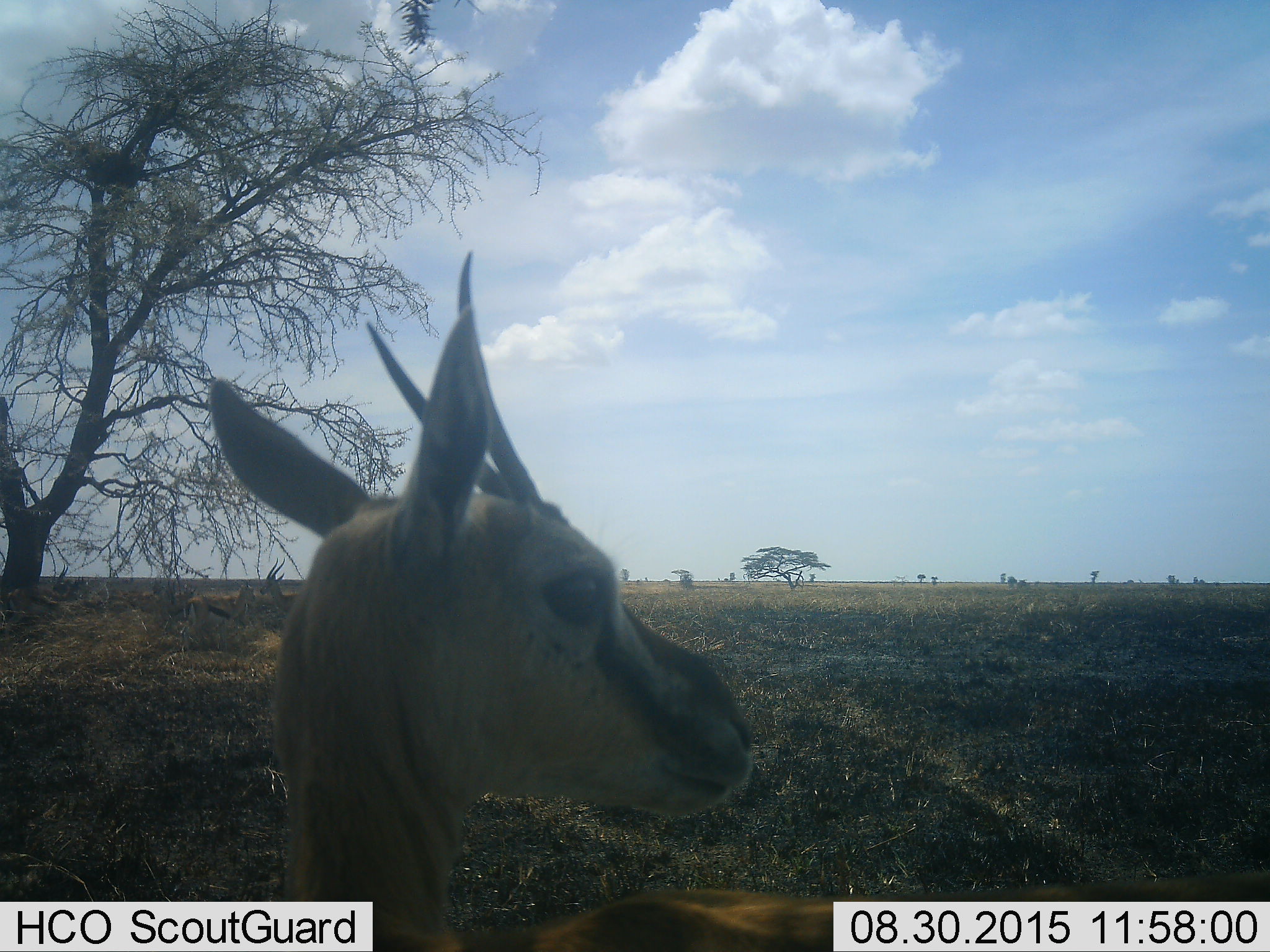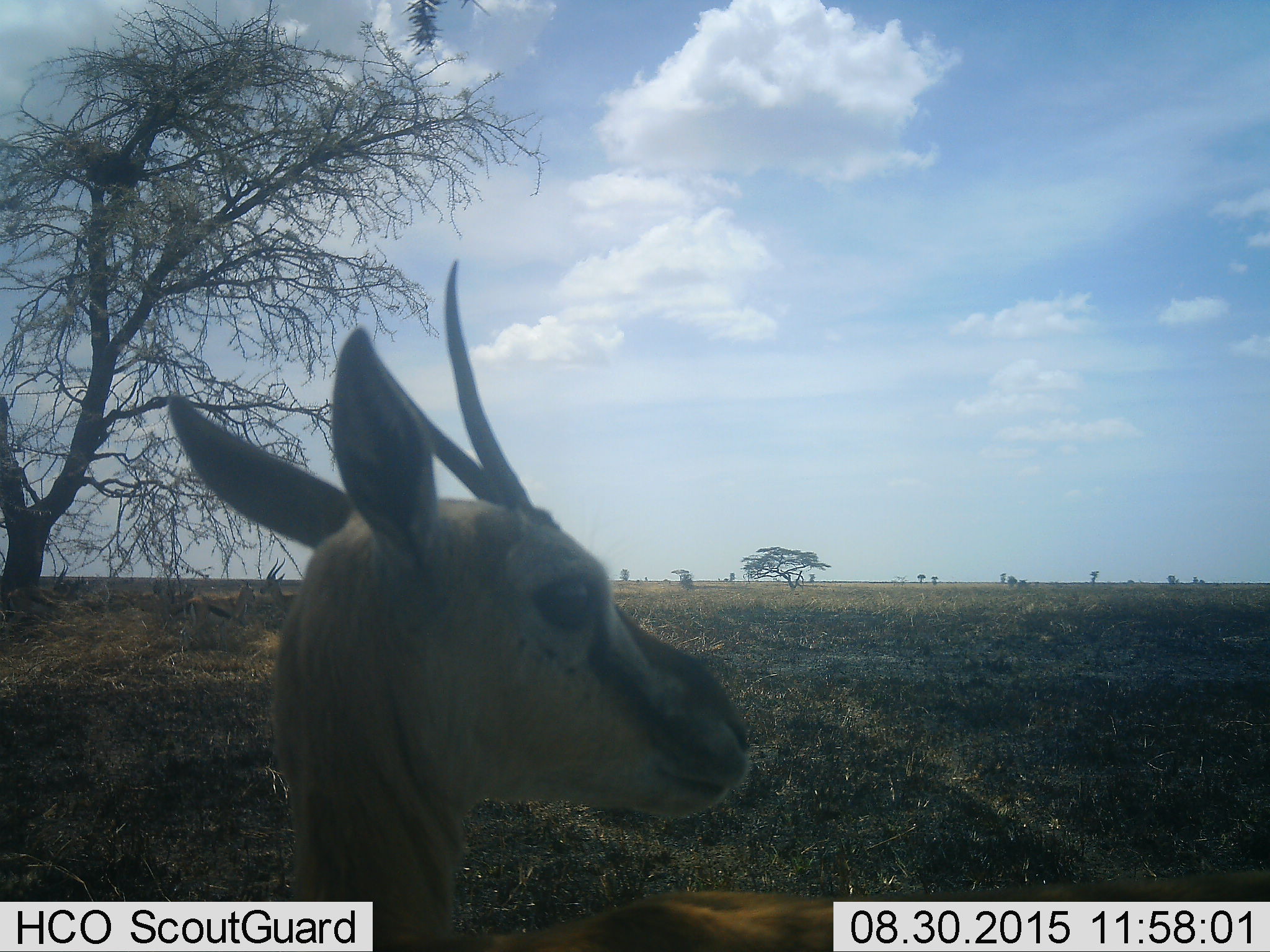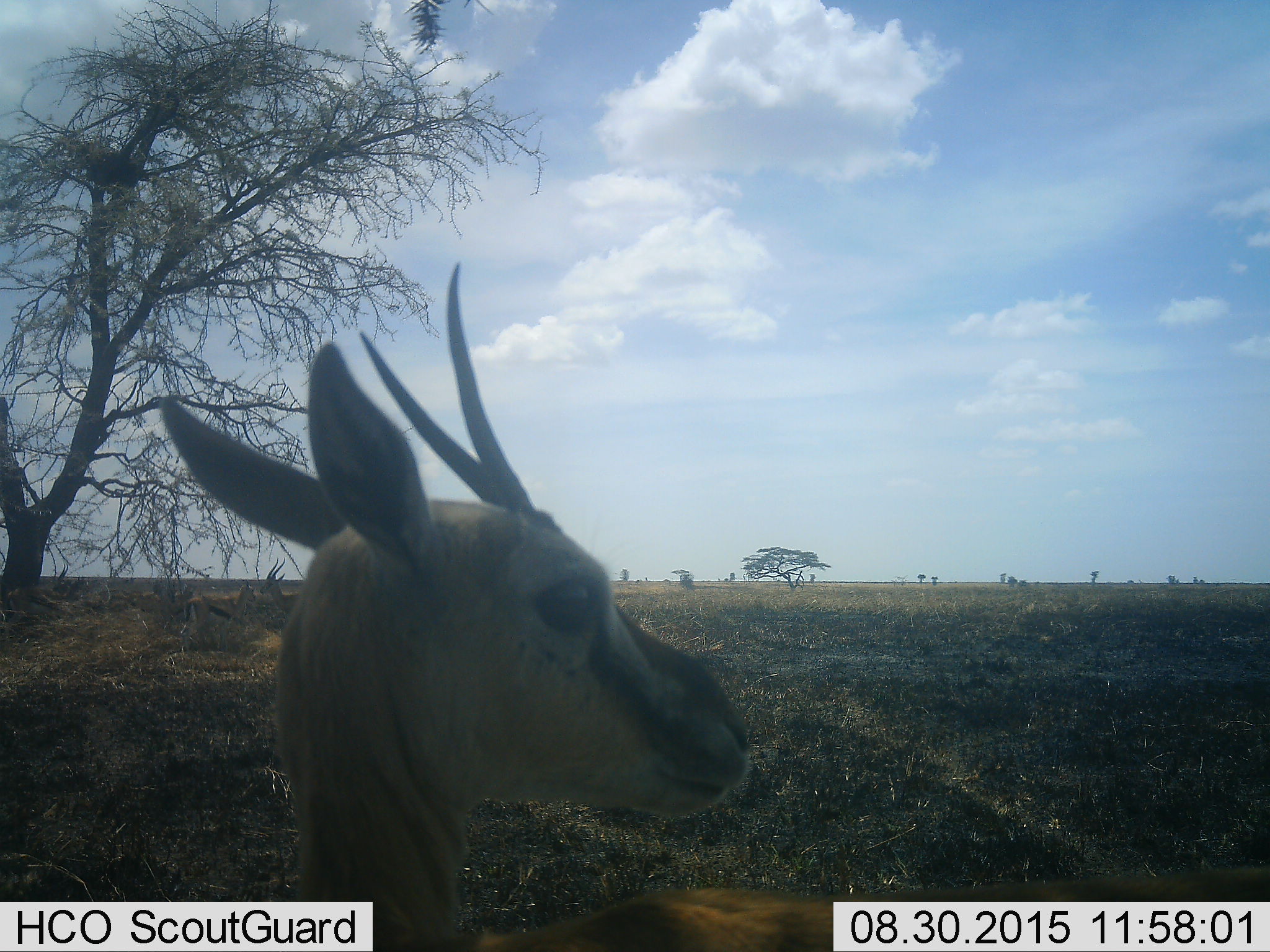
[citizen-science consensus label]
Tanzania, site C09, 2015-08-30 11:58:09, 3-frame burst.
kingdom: Animalia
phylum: Chordata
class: Mammalia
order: Artiodactyla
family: Bovidae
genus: Eudorcas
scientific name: Eudorcas thomsonii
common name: thomson's gazelle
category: gazellethomsons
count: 3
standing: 87%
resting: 7%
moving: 7%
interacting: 0%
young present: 0%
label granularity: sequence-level